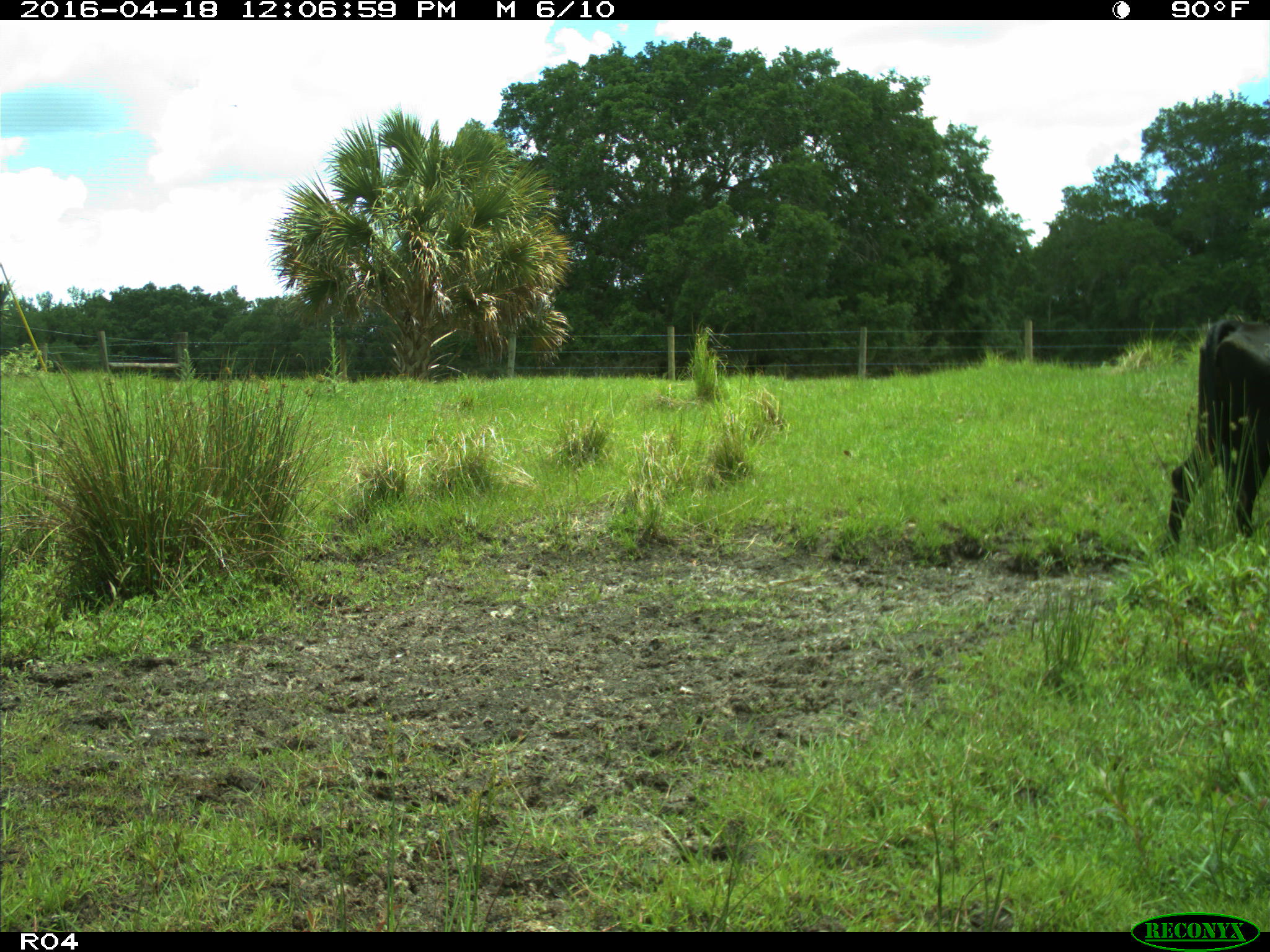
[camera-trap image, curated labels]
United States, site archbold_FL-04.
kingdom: Animalia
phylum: Chordata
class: Mammalia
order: Artiodactyla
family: Bovidae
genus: Bos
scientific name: Bos taurus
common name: domestic cow